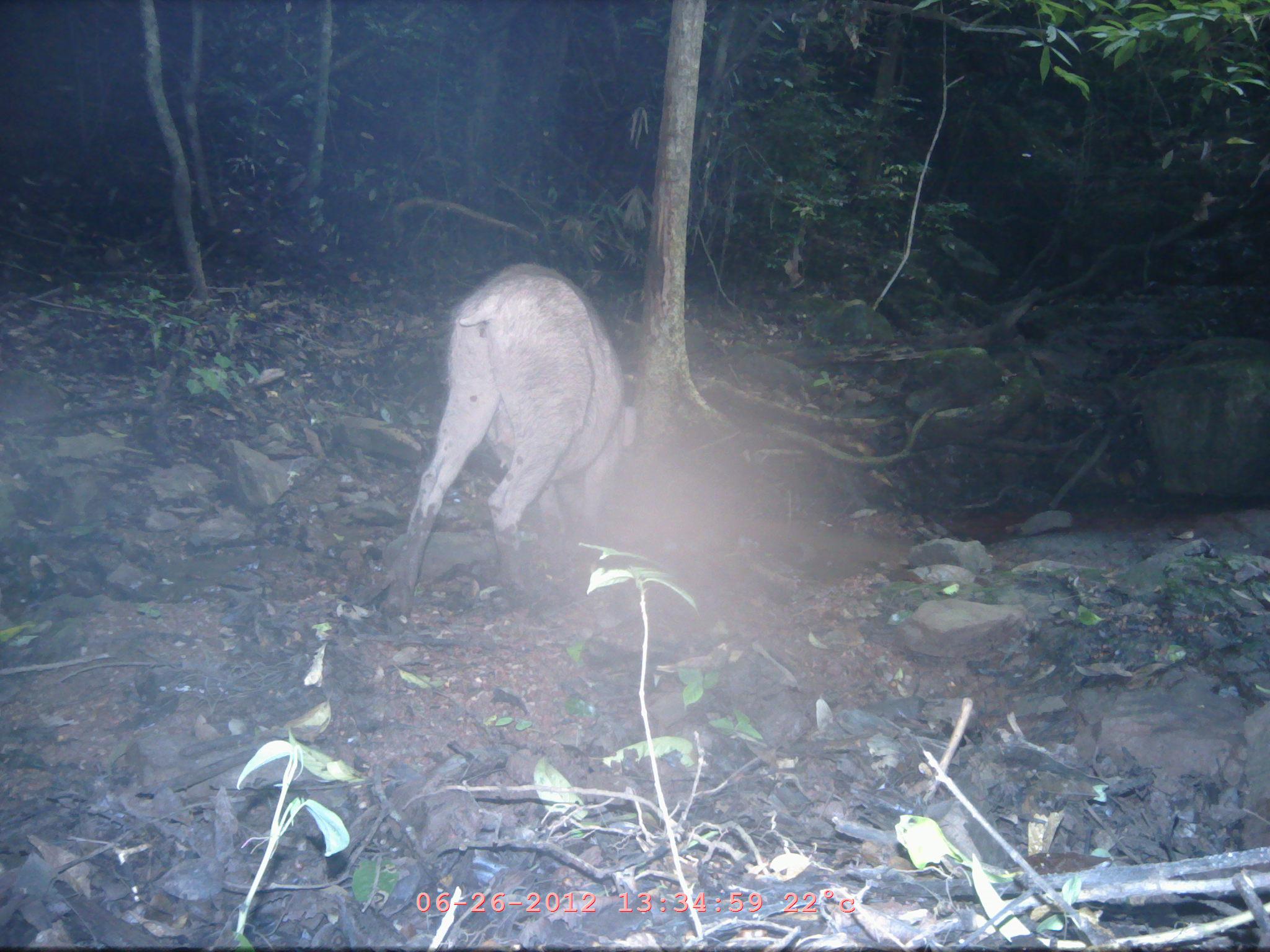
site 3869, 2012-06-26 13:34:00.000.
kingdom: Animalia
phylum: Chordata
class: Mammalia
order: Artiodactyla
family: Suidae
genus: Sus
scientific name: Sus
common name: pigs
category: sus sp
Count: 1.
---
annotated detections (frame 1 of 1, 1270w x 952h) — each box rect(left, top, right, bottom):
sus sp: rect(393, 262, 636, 629)